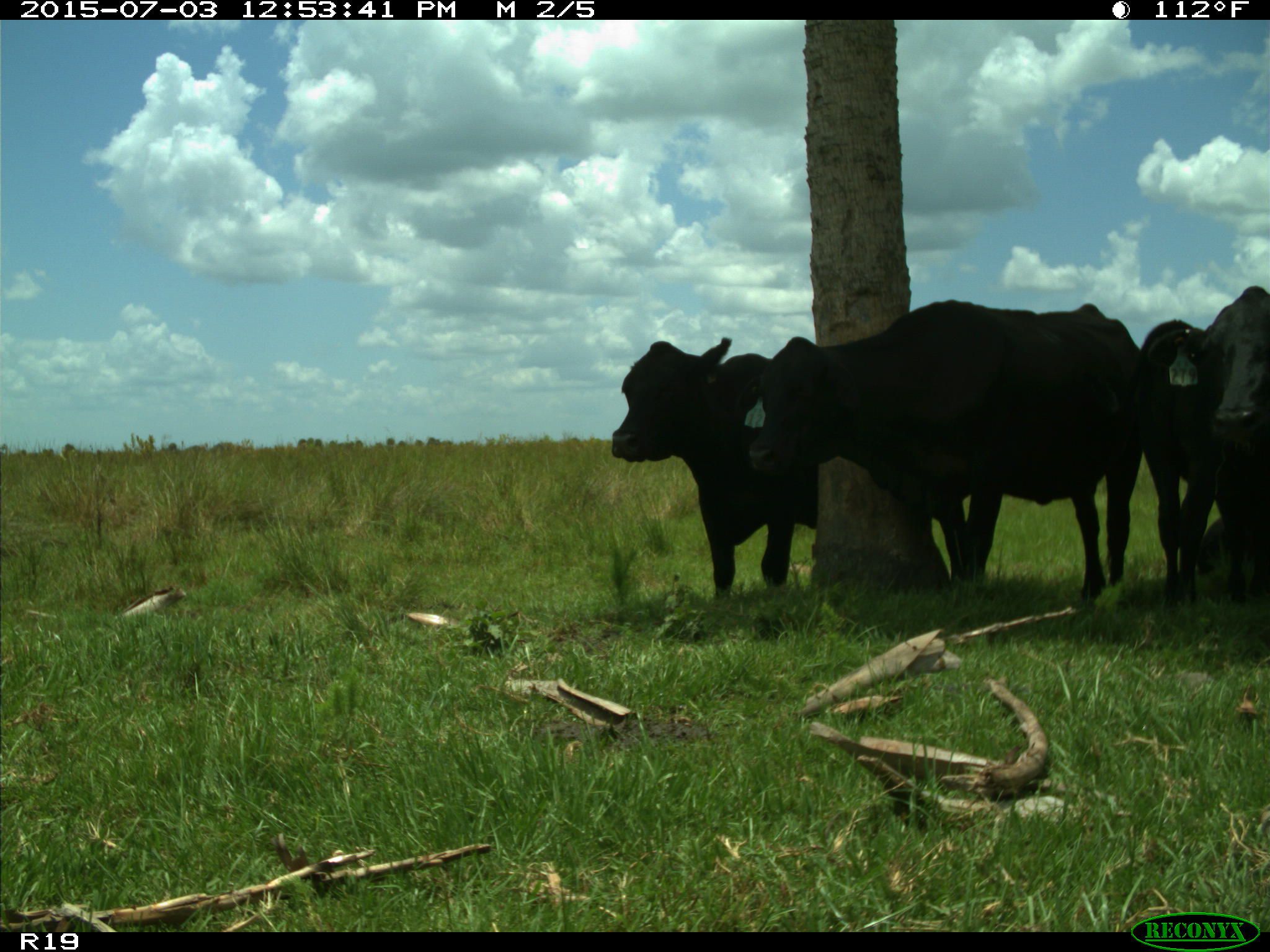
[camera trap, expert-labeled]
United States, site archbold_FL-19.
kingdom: Animalia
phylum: Chordata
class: Mammalia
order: Artiodactyla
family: Bovidae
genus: Bos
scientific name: Bos taurus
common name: domestic cow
Bos taurus (domestic cow).